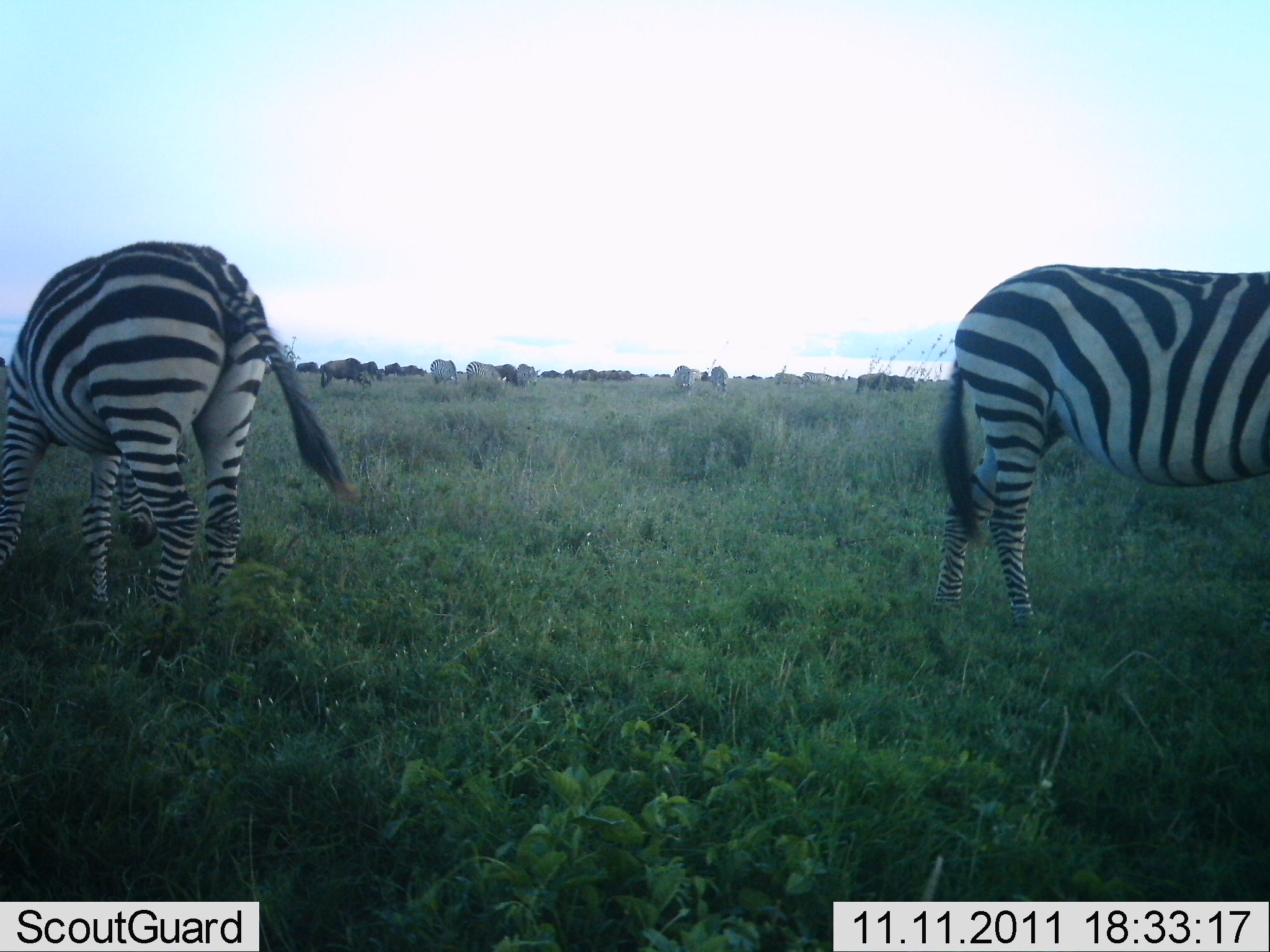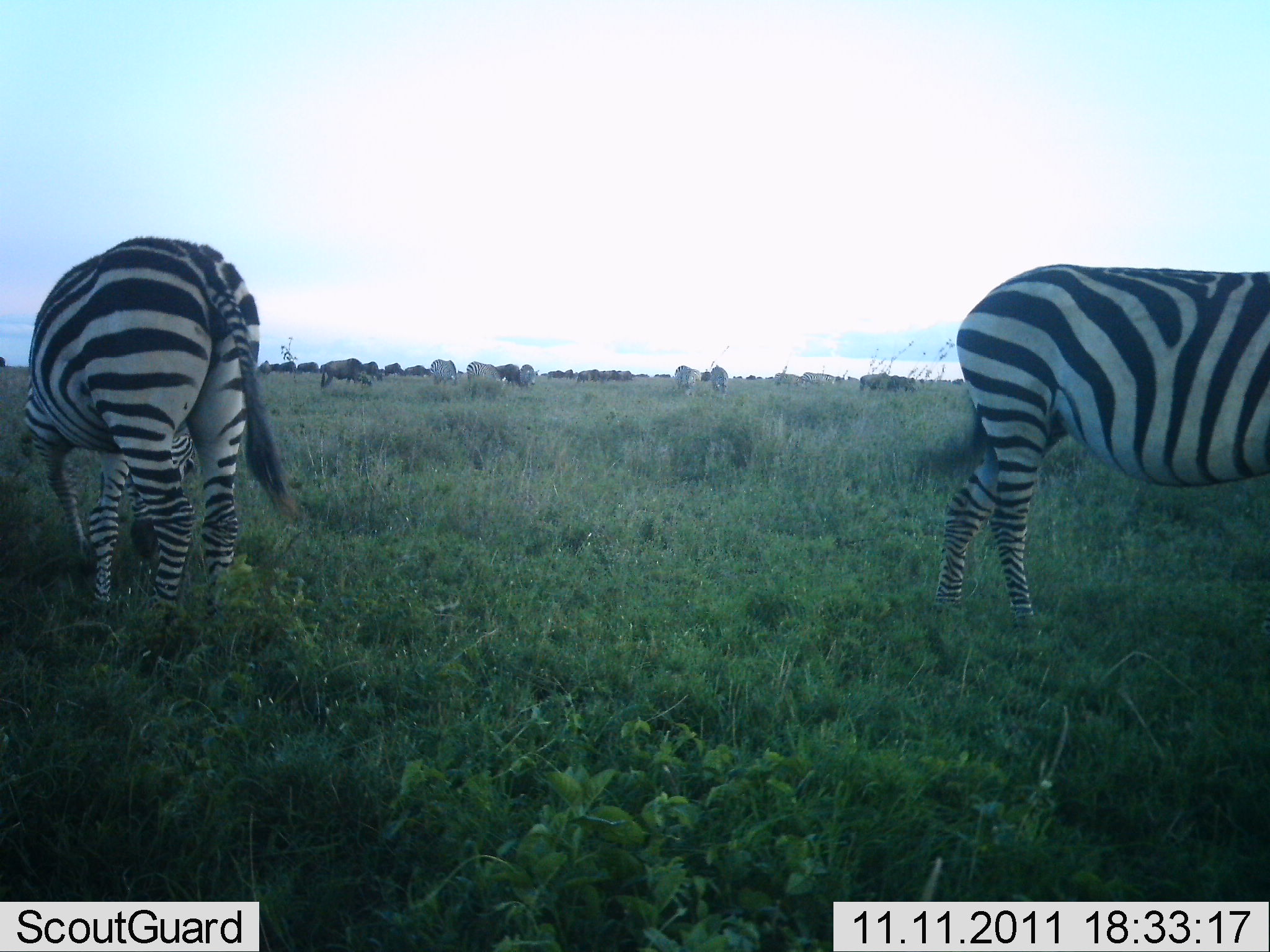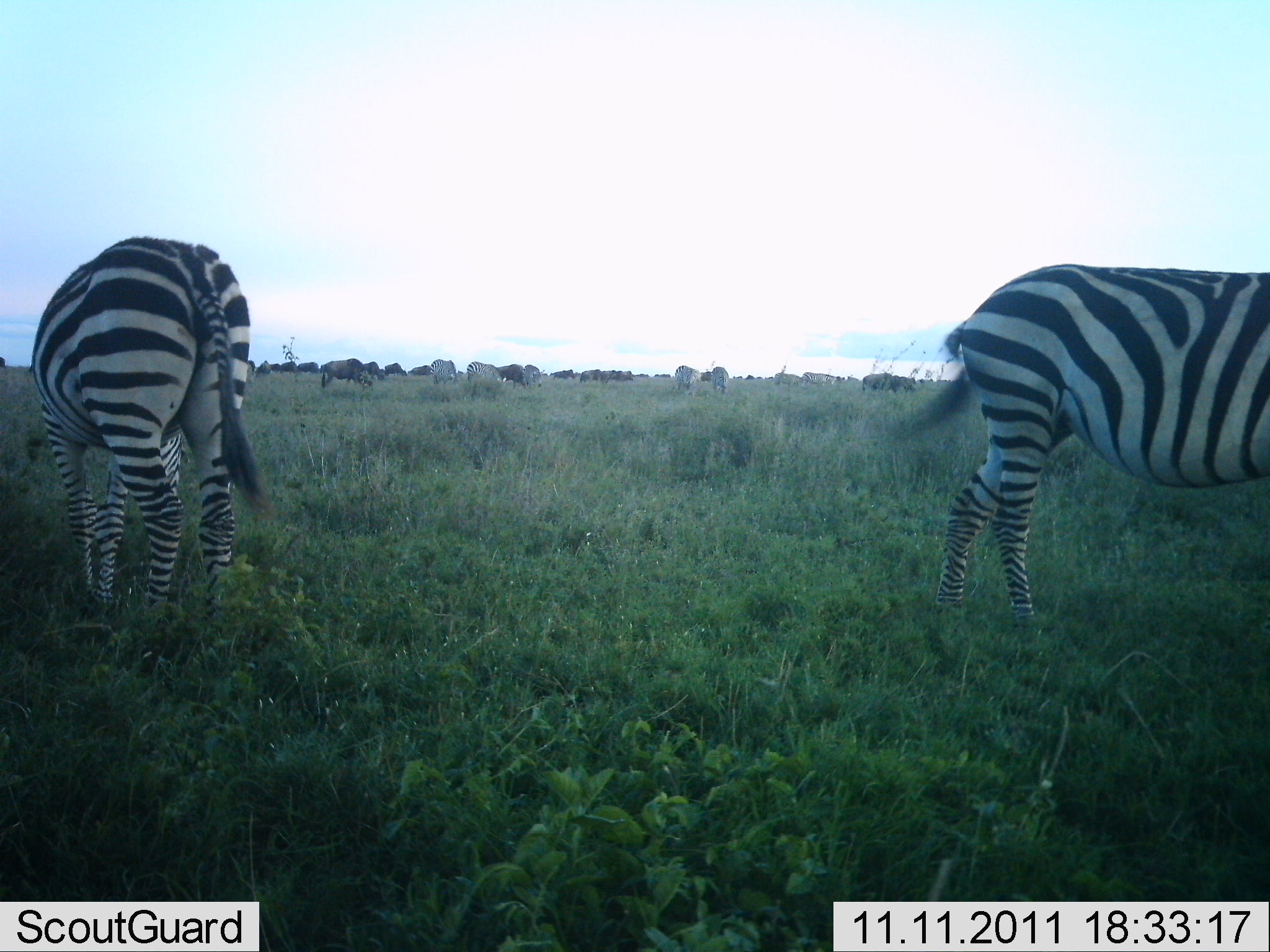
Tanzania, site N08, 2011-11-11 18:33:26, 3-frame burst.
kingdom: Animalia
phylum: Chordata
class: Mammalia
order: Artiodactyla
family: Bovidae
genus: Connochaetes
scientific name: Connochaetes taurinus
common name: blue wildebeest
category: wildebeest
Wildebeest (blue wildebeest) (Connochaetes taurinus), count 11-50. Behavior (volunteer vote fractions): standing 57%, resting 0%, moving 29%, interacting 0%. Young present (vote fraction): 0%. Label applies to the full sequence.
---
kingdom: Animalia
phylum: Chordata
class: Mammalia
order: Perissodactyla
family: Equidae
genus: Equus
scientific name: Equus quagga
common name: plains zebra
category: zebra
Zebra (plains zebra) (Equus quagga), count 2. Behavior (volunteer vote fractions): standing 47%, resting 0%, moving 10%, interacting 0%. Young present (vote fraction): 0%. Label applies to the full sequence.